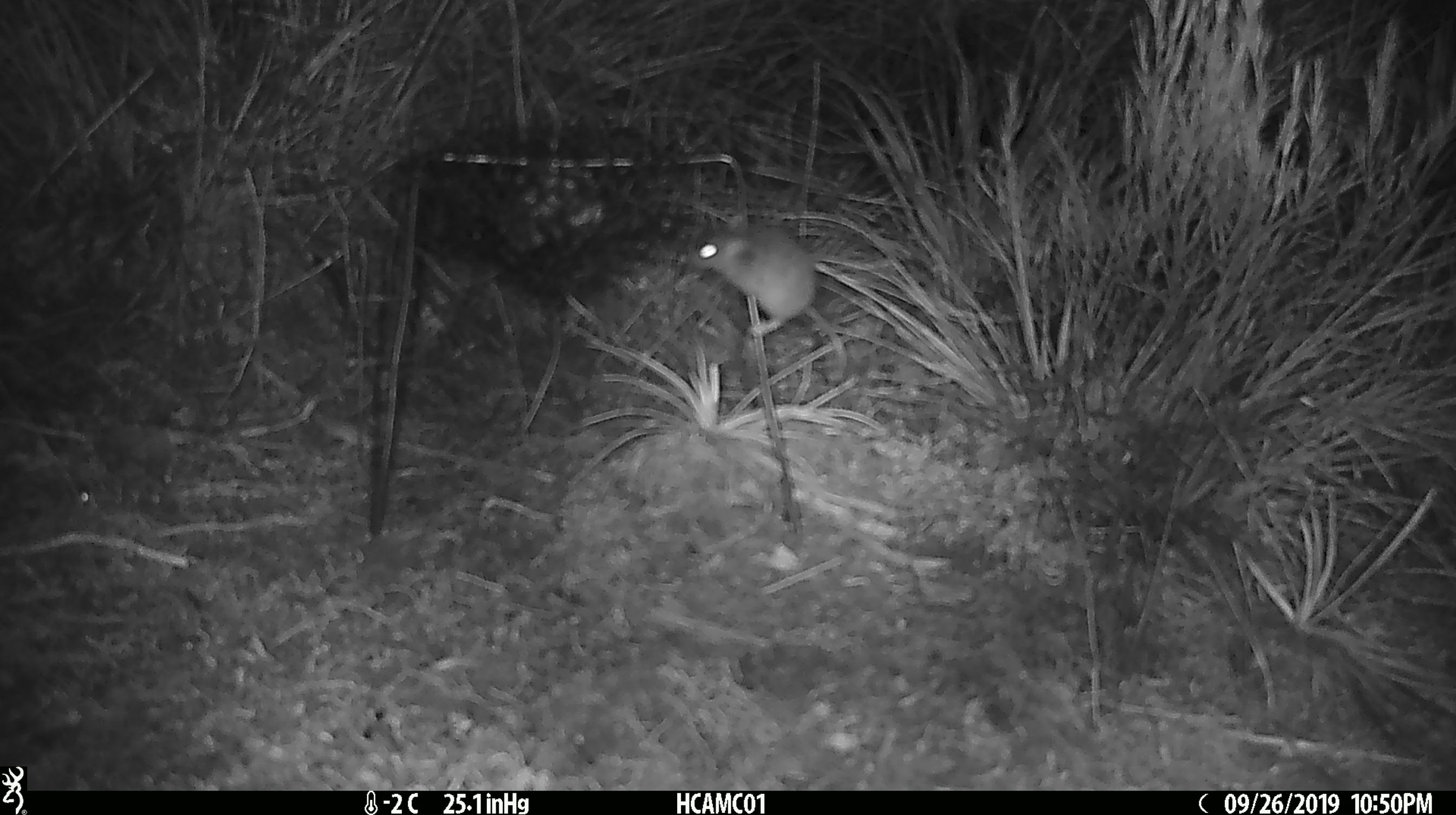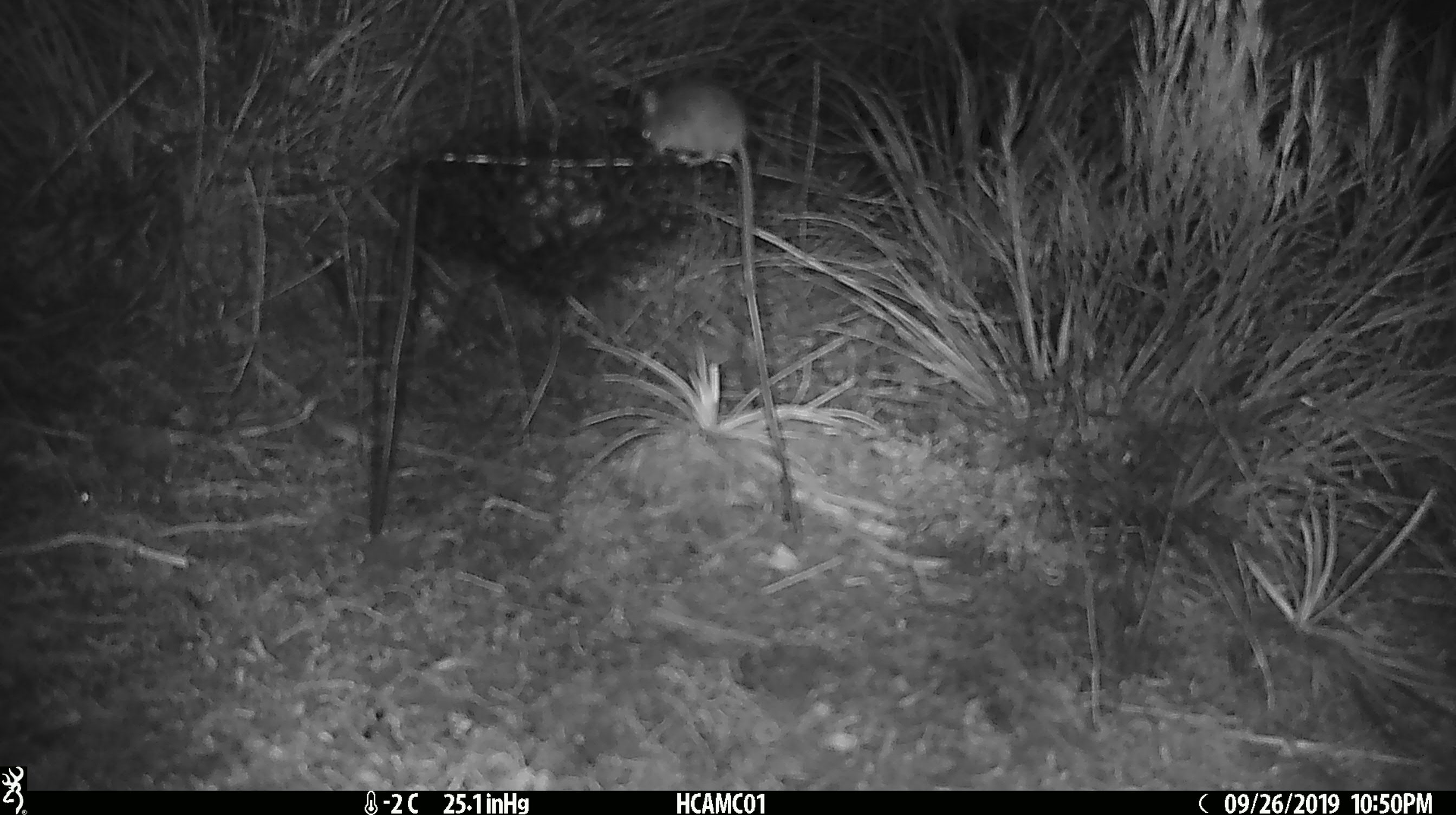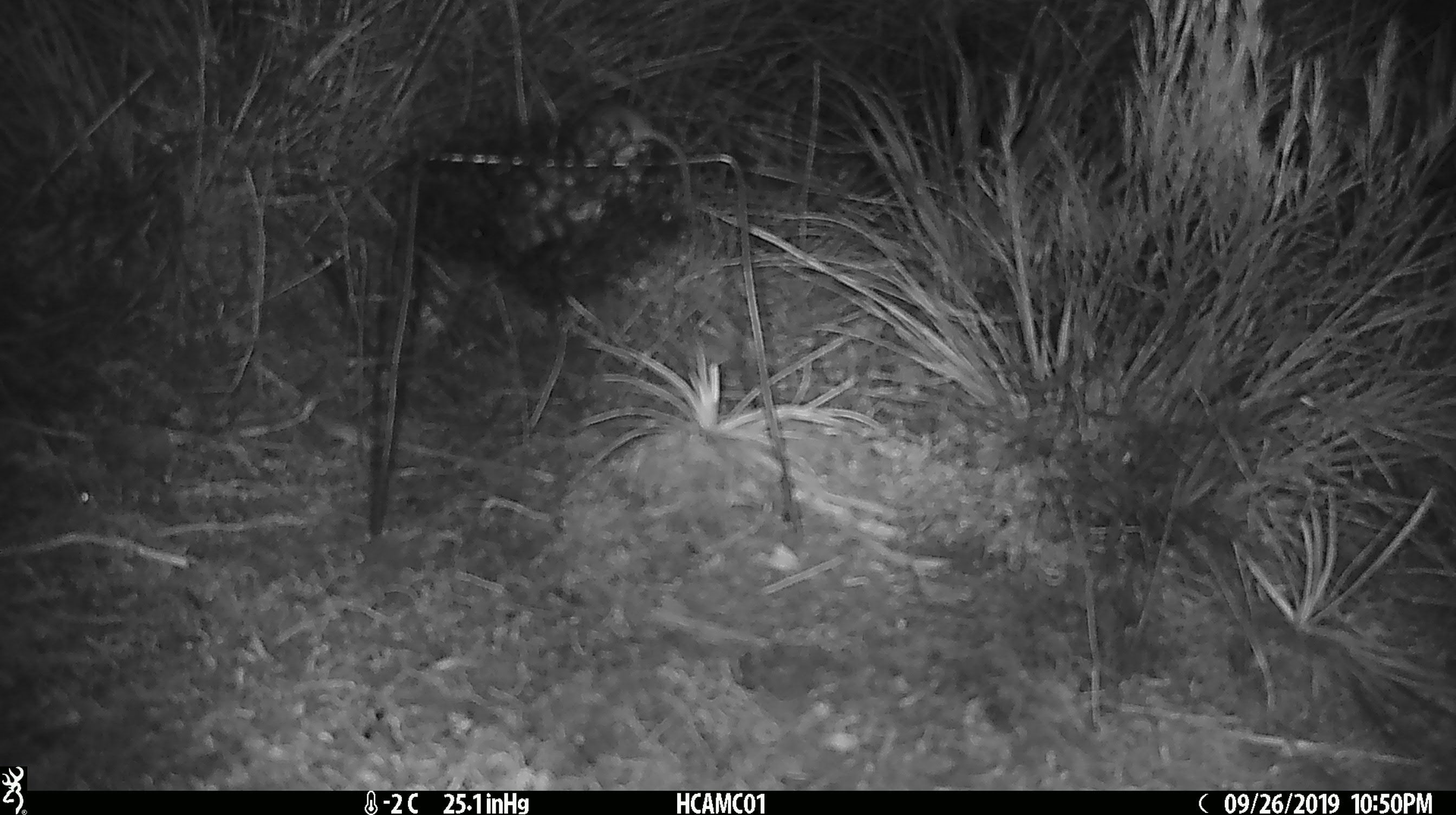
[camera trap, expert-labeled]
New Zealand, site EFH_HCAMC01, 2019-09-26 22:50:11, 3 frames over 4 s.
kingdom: Animalia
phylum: Chordata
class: Mammalia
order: Rodentia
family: Muridae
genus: Mus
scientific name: Mus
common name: mouse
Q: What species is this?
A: Mouse (Mus).